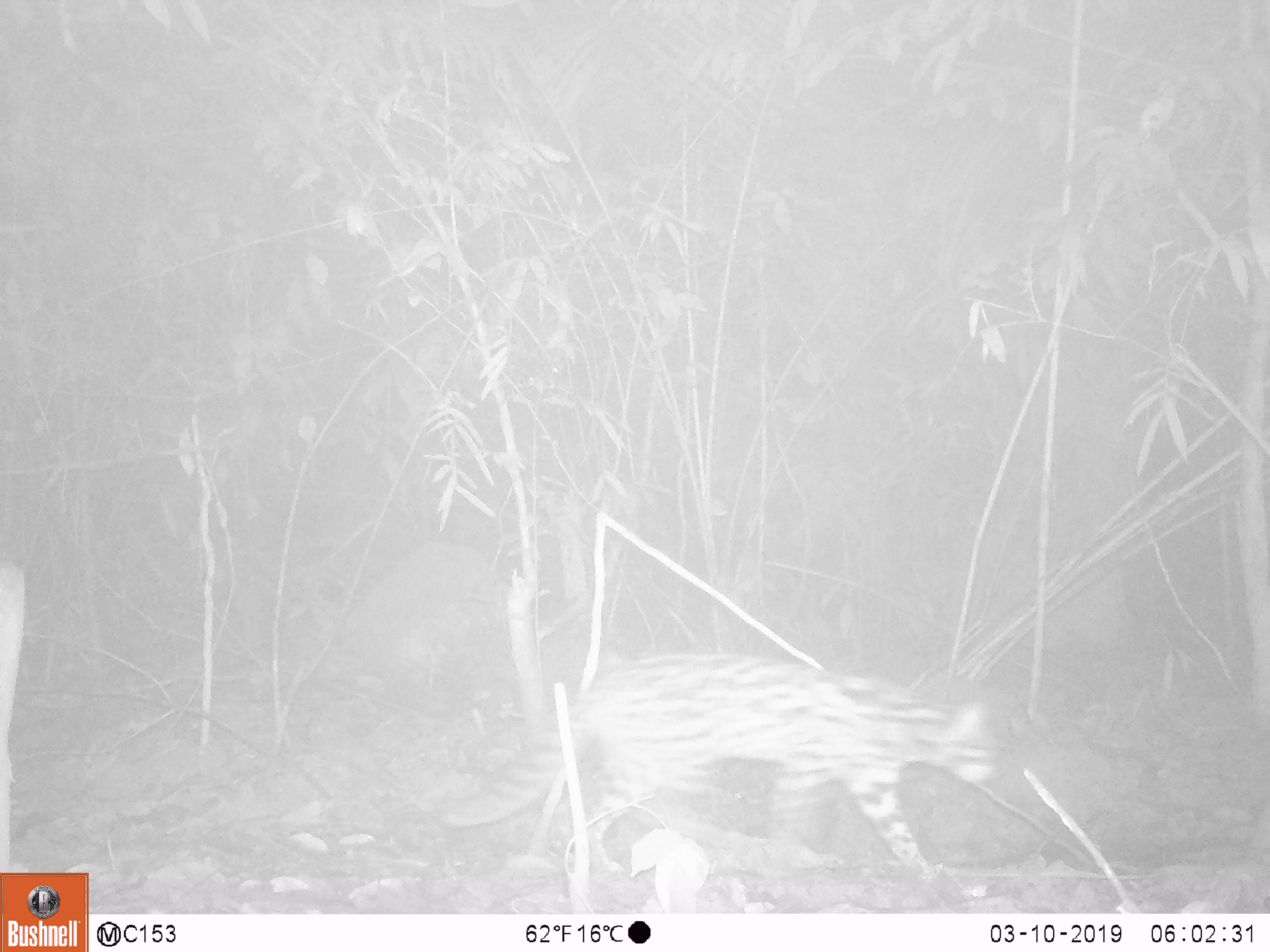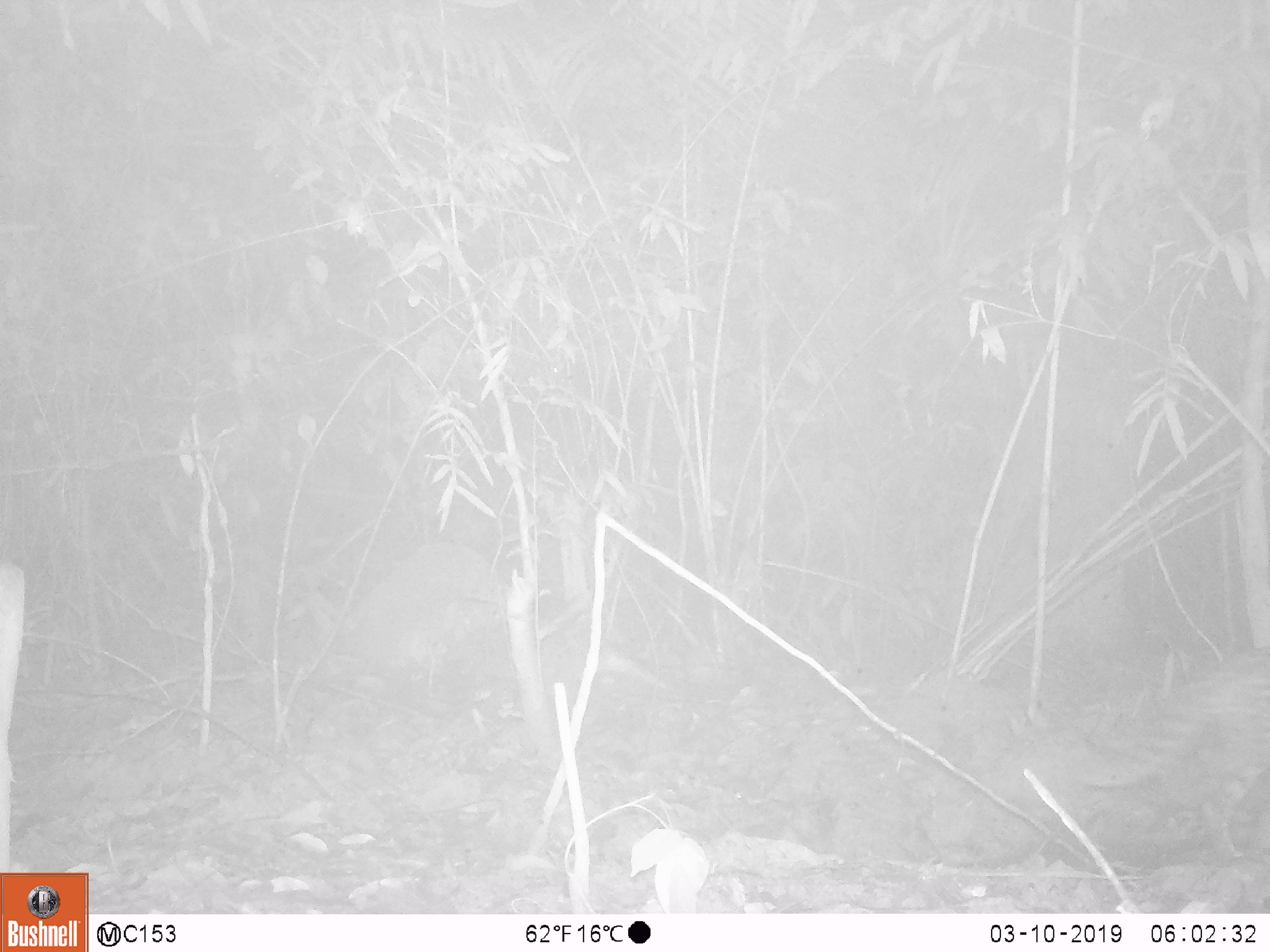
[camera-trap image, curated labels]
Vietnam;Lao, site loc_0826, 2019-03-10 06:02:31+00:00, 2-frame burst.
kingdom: Animalia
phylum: Chordata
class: Mammalia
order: Carnivora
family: Felidae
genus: Prionailurus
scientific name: Prionailurus bengalensis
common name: leopard cat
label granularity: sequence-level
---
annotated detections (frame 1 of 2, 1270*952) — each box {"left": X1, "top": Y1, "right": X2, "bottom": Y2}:
leopard cat: {"left": 433, "top": 651, "right": 993, "bottom": 880}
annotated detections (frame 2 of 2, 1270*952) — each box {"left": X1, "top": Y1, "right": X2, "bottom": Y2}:
leopard cat: {"left": 1069, "top": 644, "right": 1268, "bottom": 856}